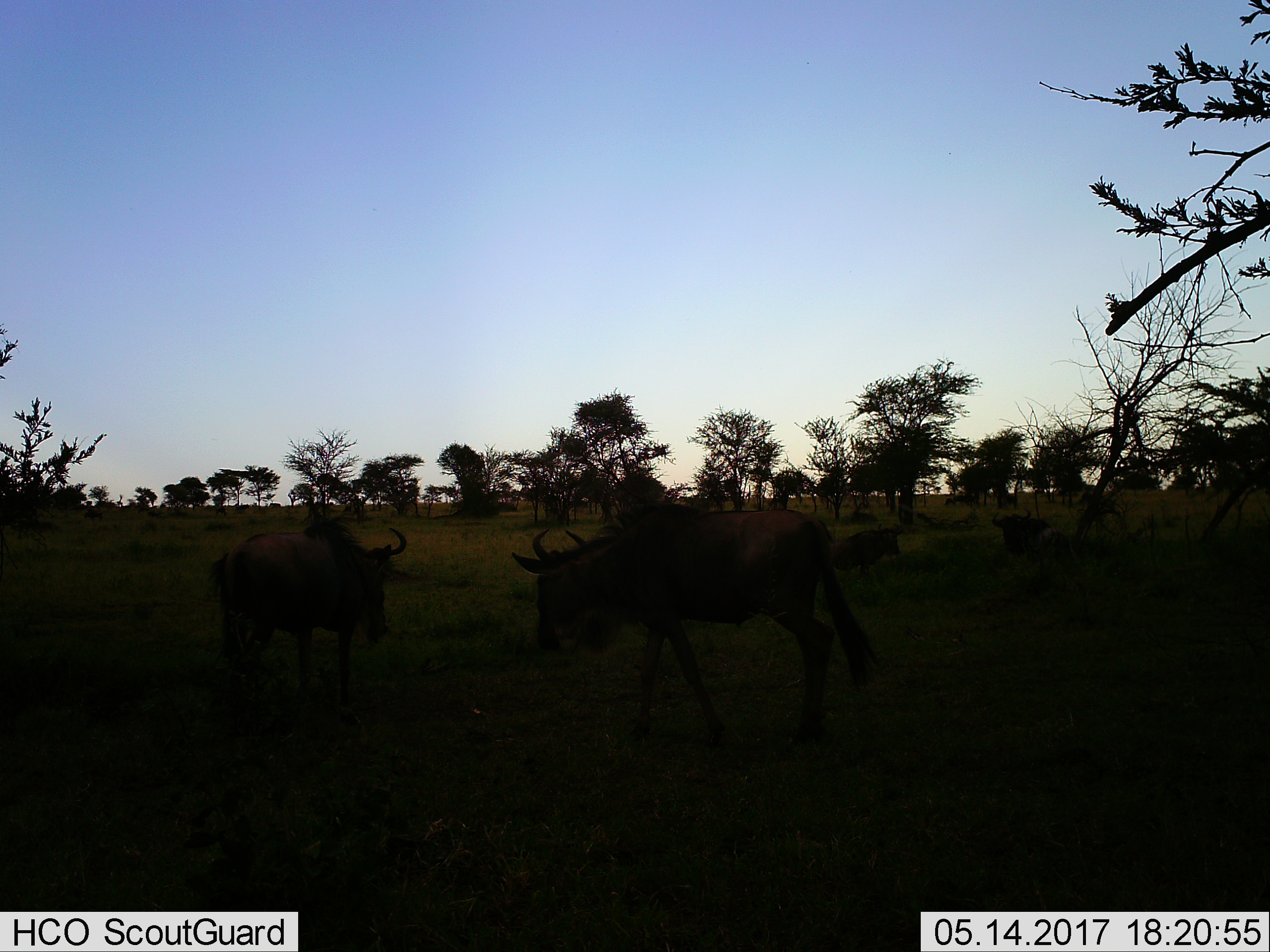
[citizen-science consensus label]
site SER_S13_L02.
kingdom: Animalia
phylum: Chordata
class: Mammalia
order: Artiodactyla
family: Bovidae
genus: Connochaetes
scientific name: Connochaetes taurinus taurinus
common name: blue wildebeest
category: wildebeestblue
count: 4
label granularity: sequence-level